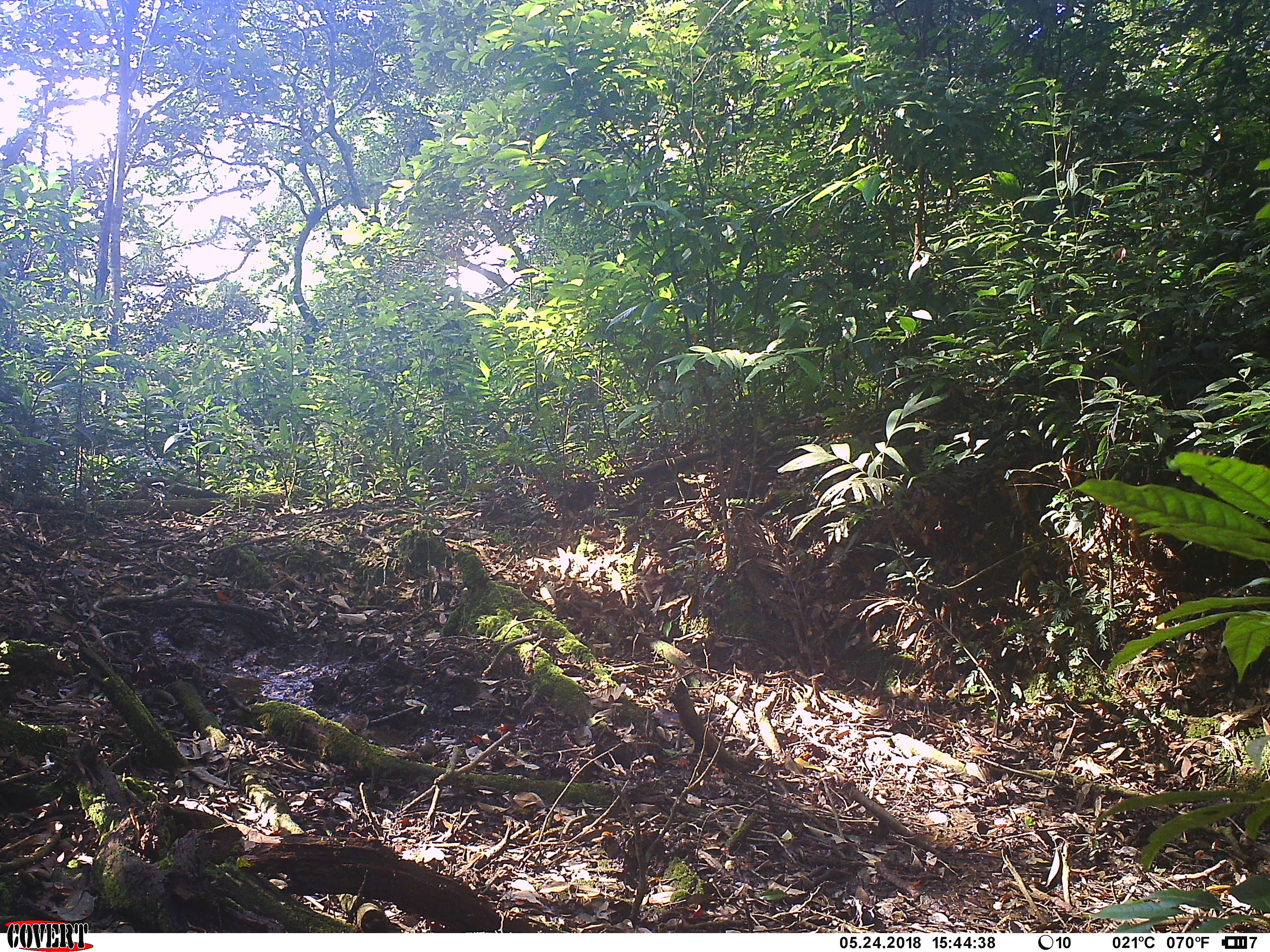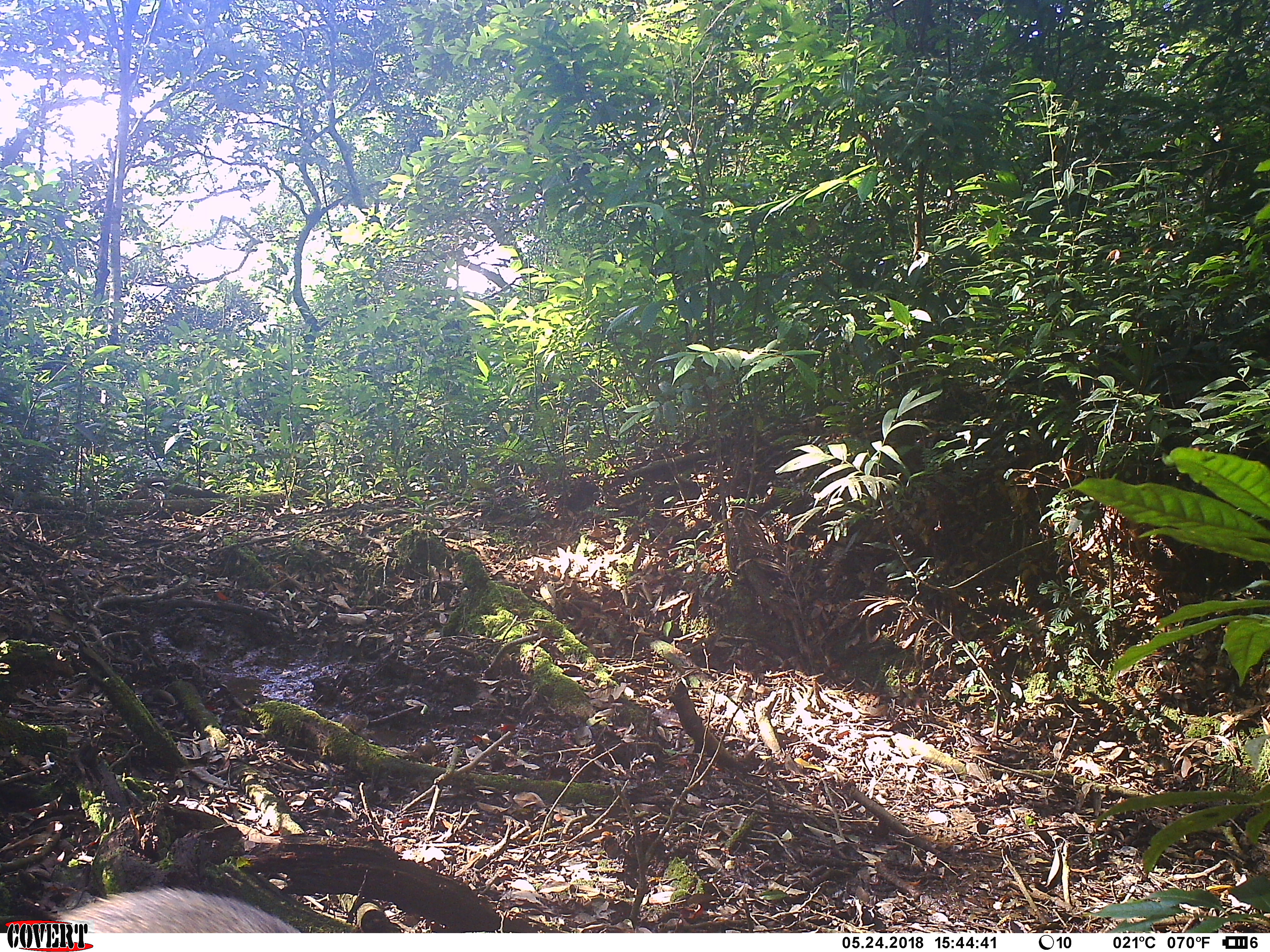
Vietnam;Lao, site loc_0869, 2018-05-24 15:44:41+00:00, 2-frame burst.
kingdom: Animalia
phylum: Chordata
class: Mammalia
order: Artiodactyla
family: Suidae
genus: Sus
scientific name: Sus scrofa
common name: eurasian wild pig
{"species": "eurasian wild pig (Sus scrofa)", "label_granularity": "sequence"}